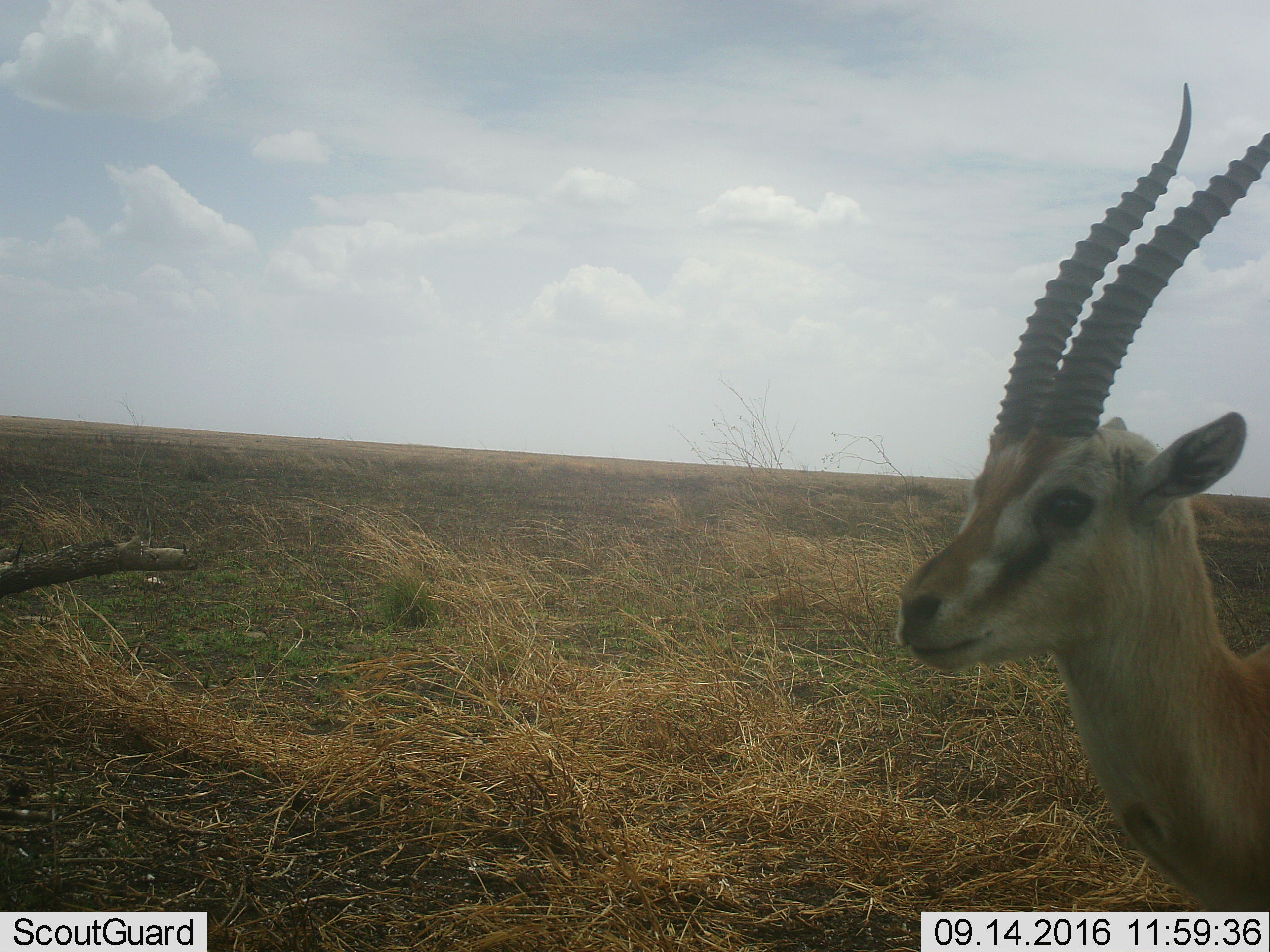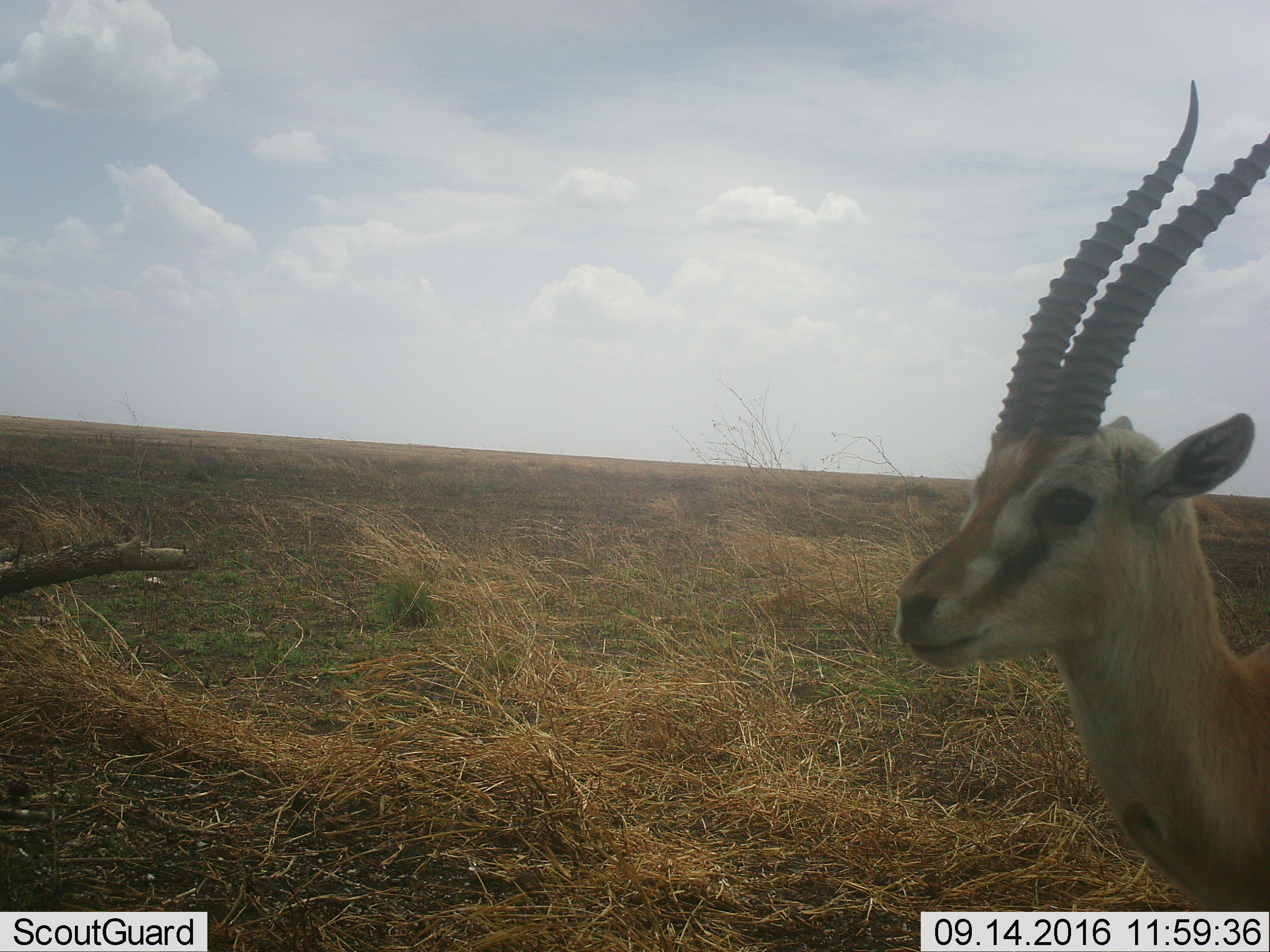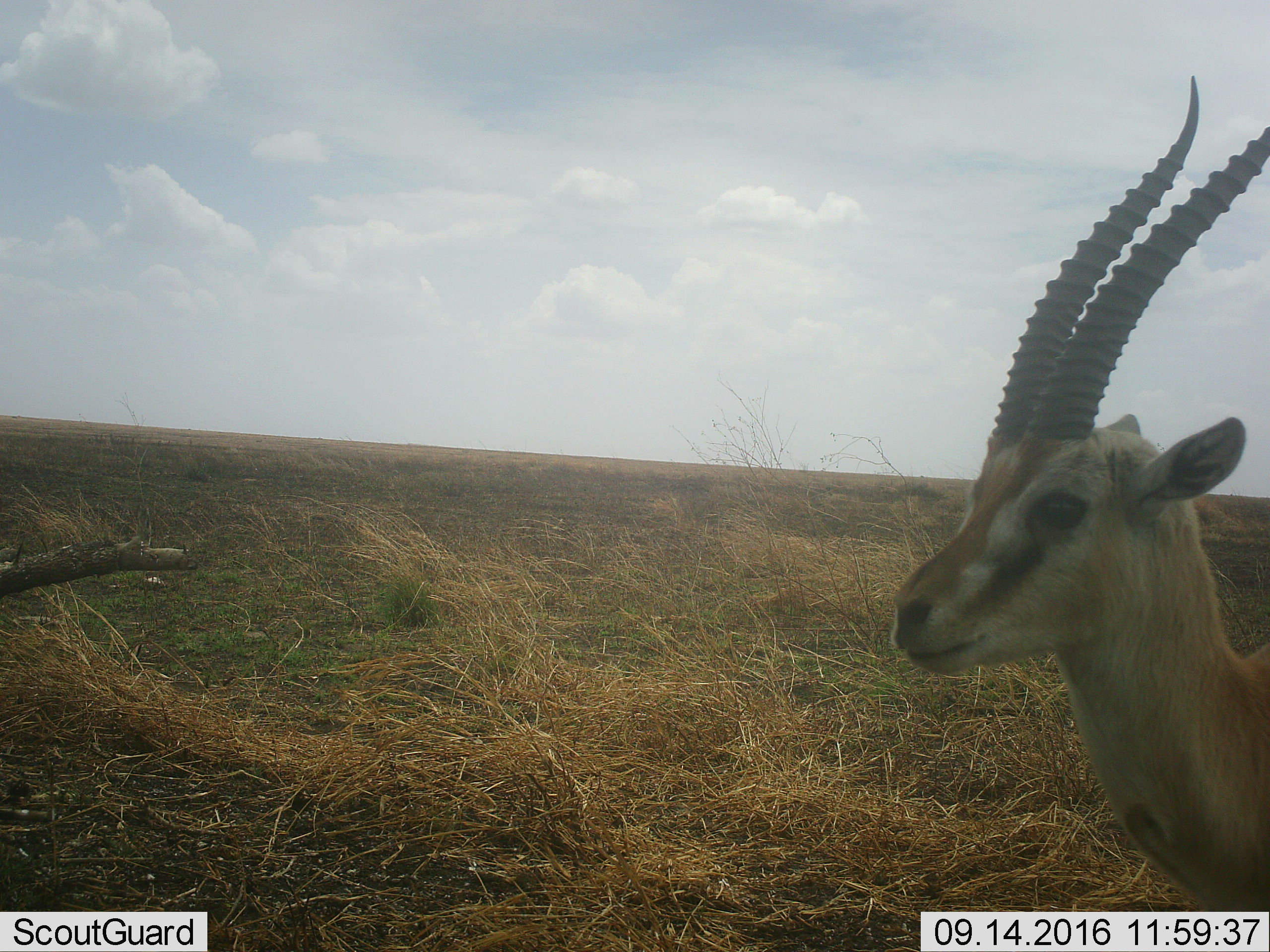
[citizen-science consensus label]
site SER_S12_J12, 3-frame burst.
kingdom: Animalia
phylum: Chordata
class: Mammalia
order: Artiodactyla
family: Bovidae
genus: Eudorcas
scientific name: Eudorcas thomsonii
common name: thomson's gazelle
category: gazellethomsons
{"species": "gazellethomsons (thomson's gazelle) (Eudorcas thomsonii)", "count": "1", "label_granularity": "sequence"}